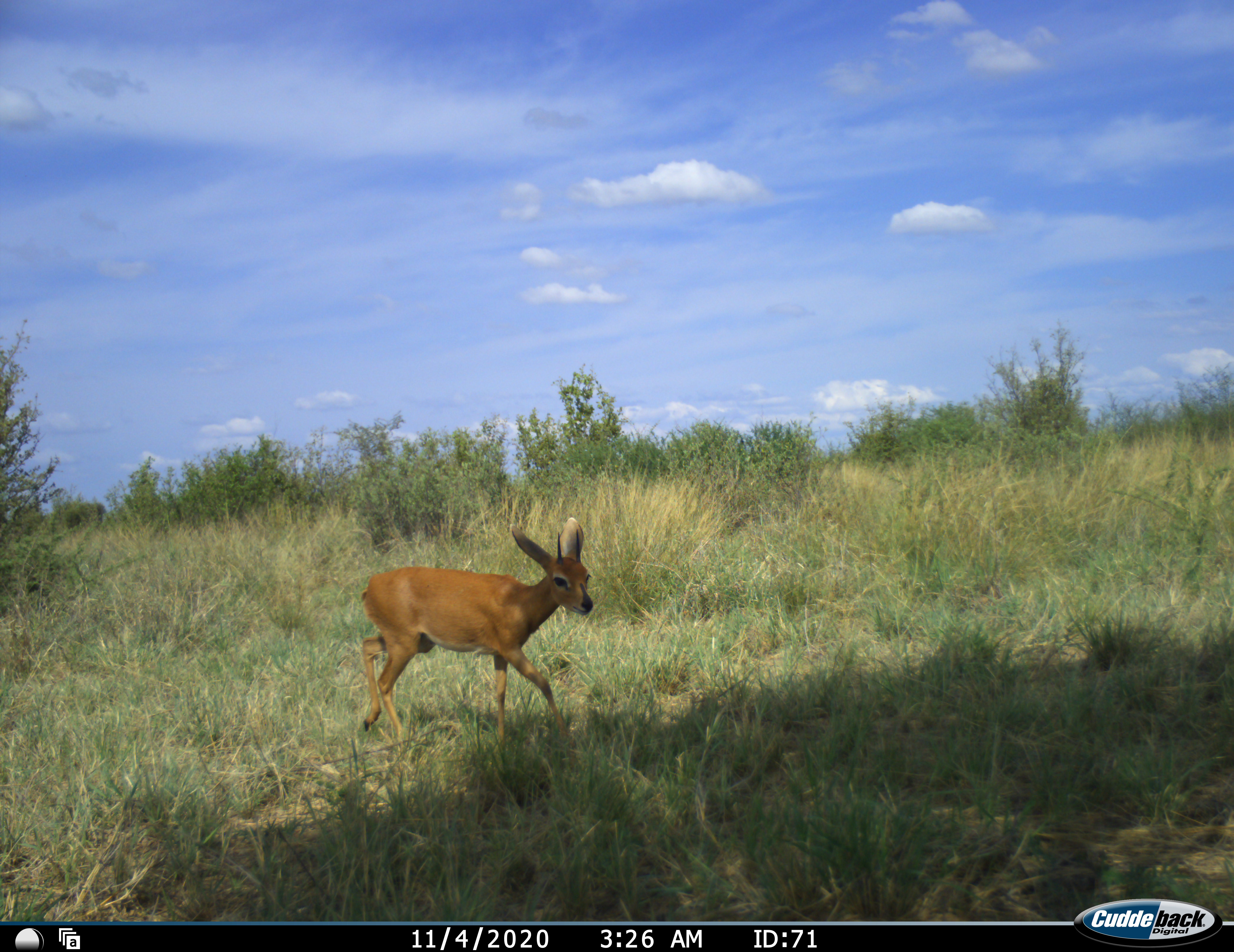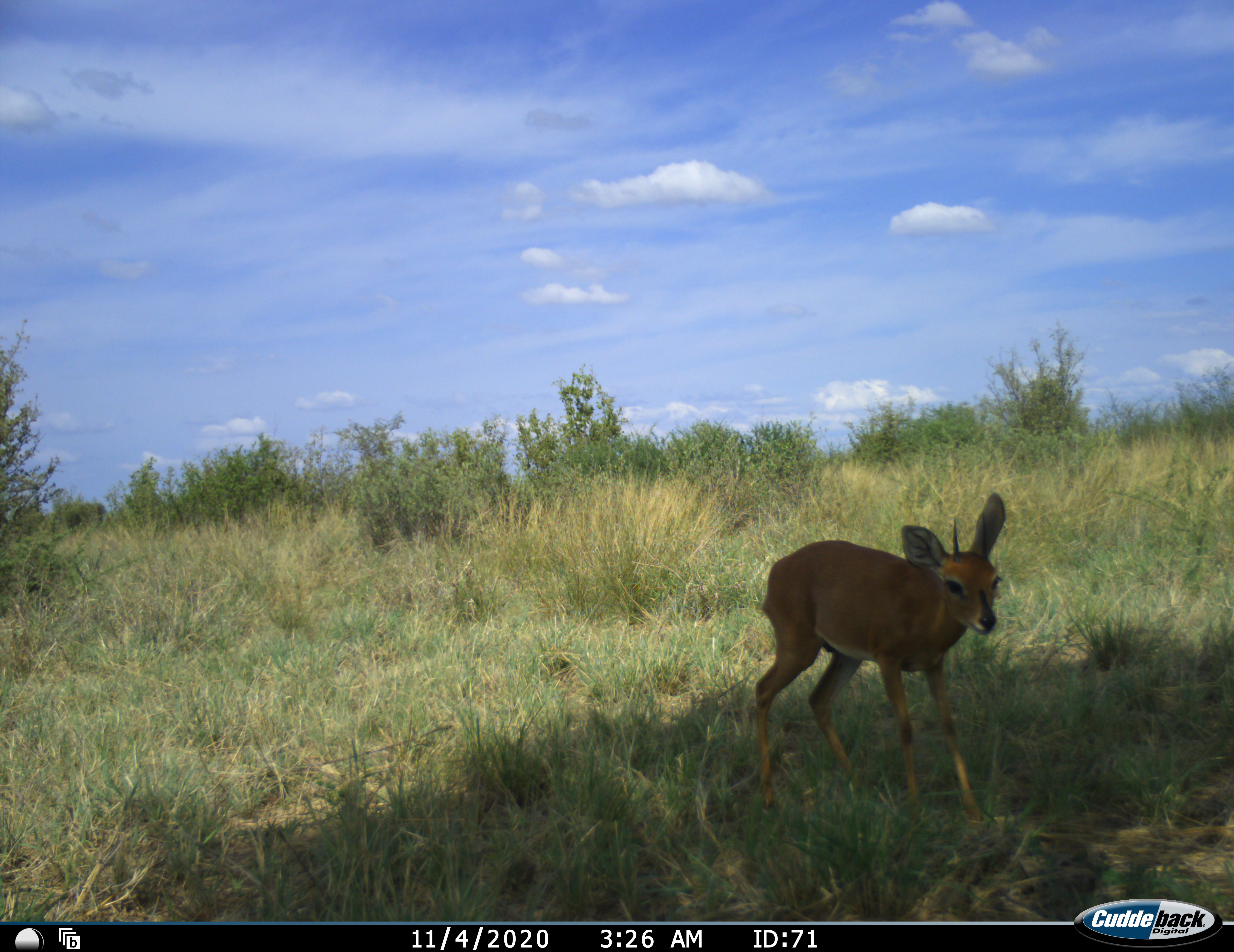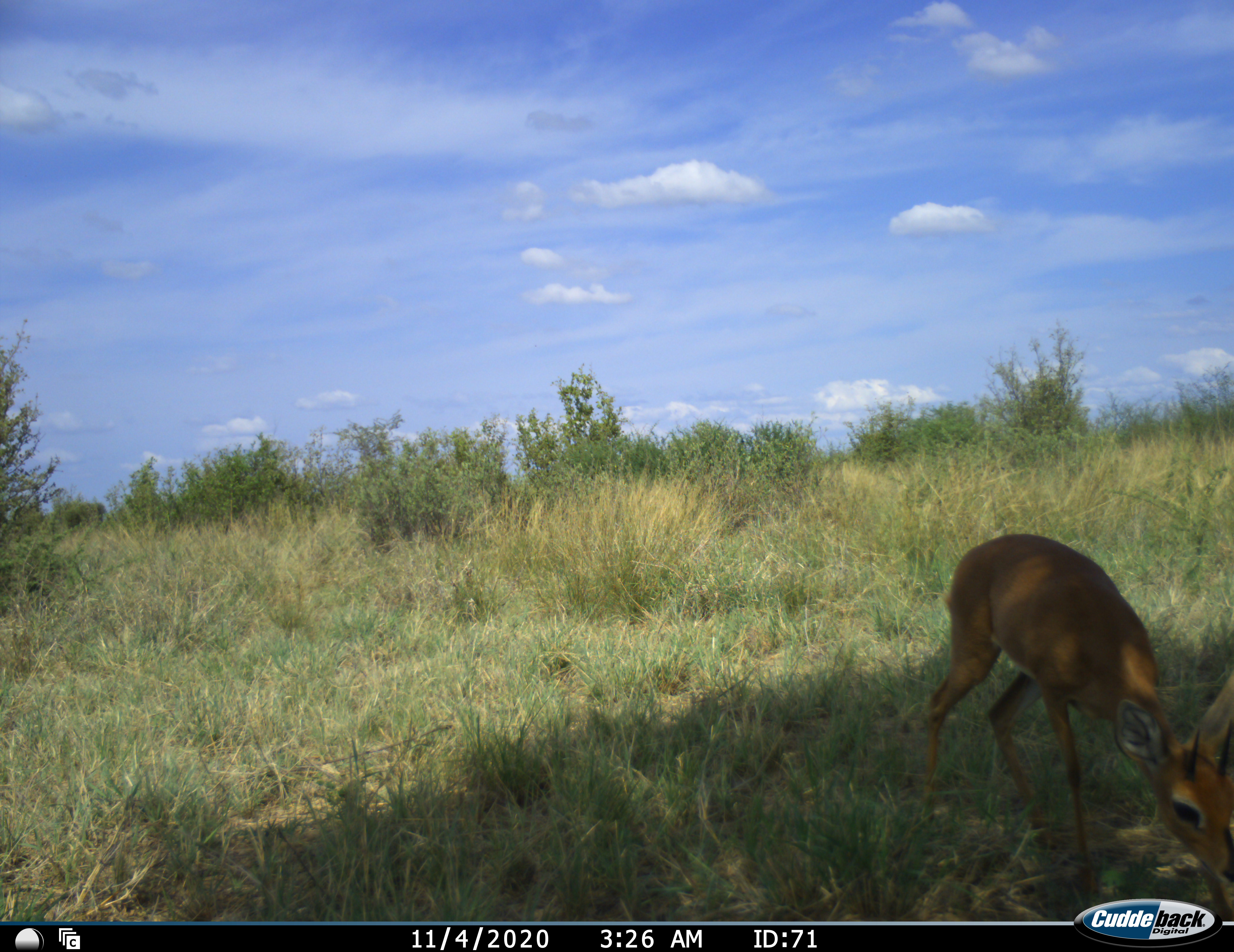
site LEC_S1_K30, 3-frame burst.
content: unidentified animal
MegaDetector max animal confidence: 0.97